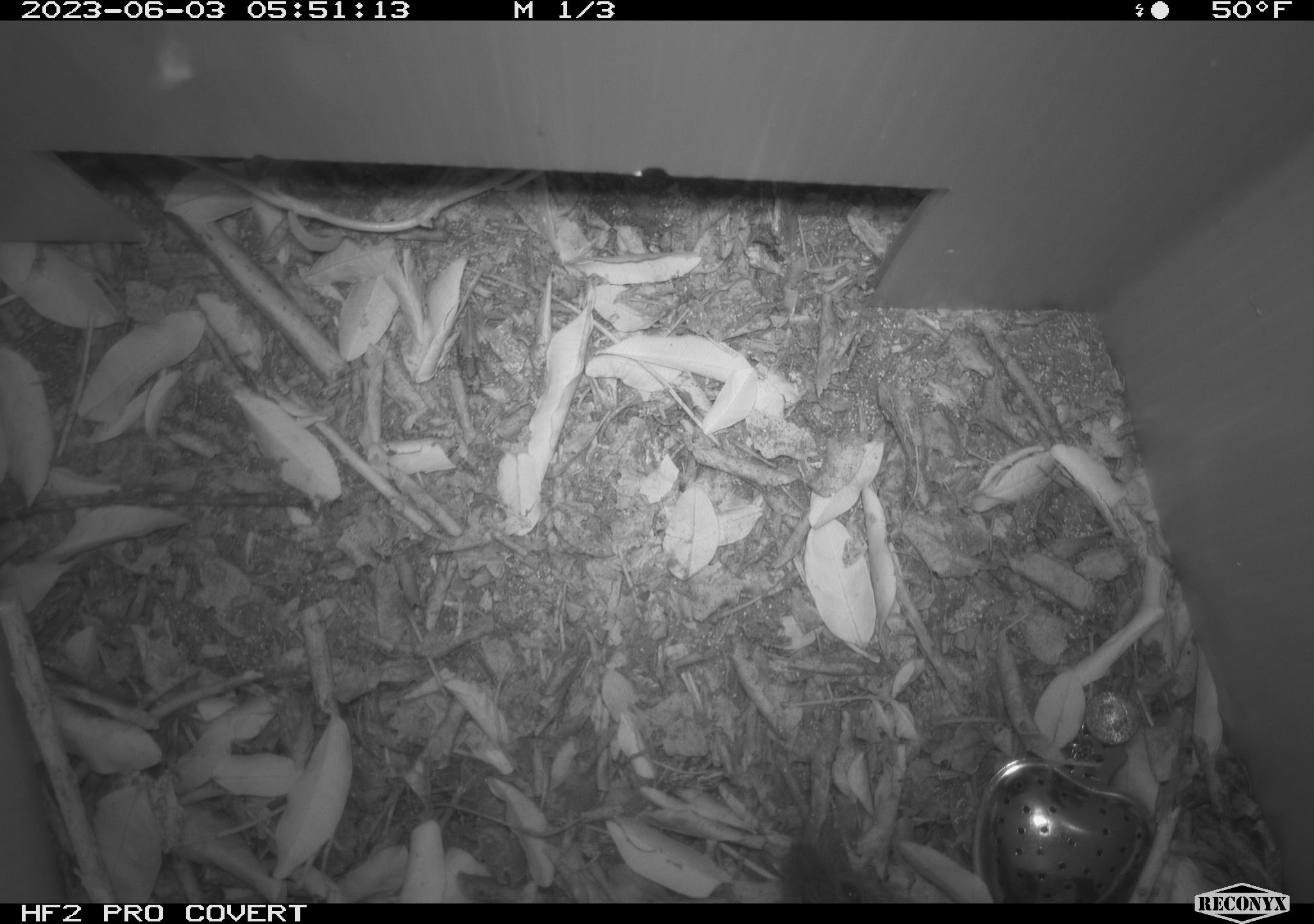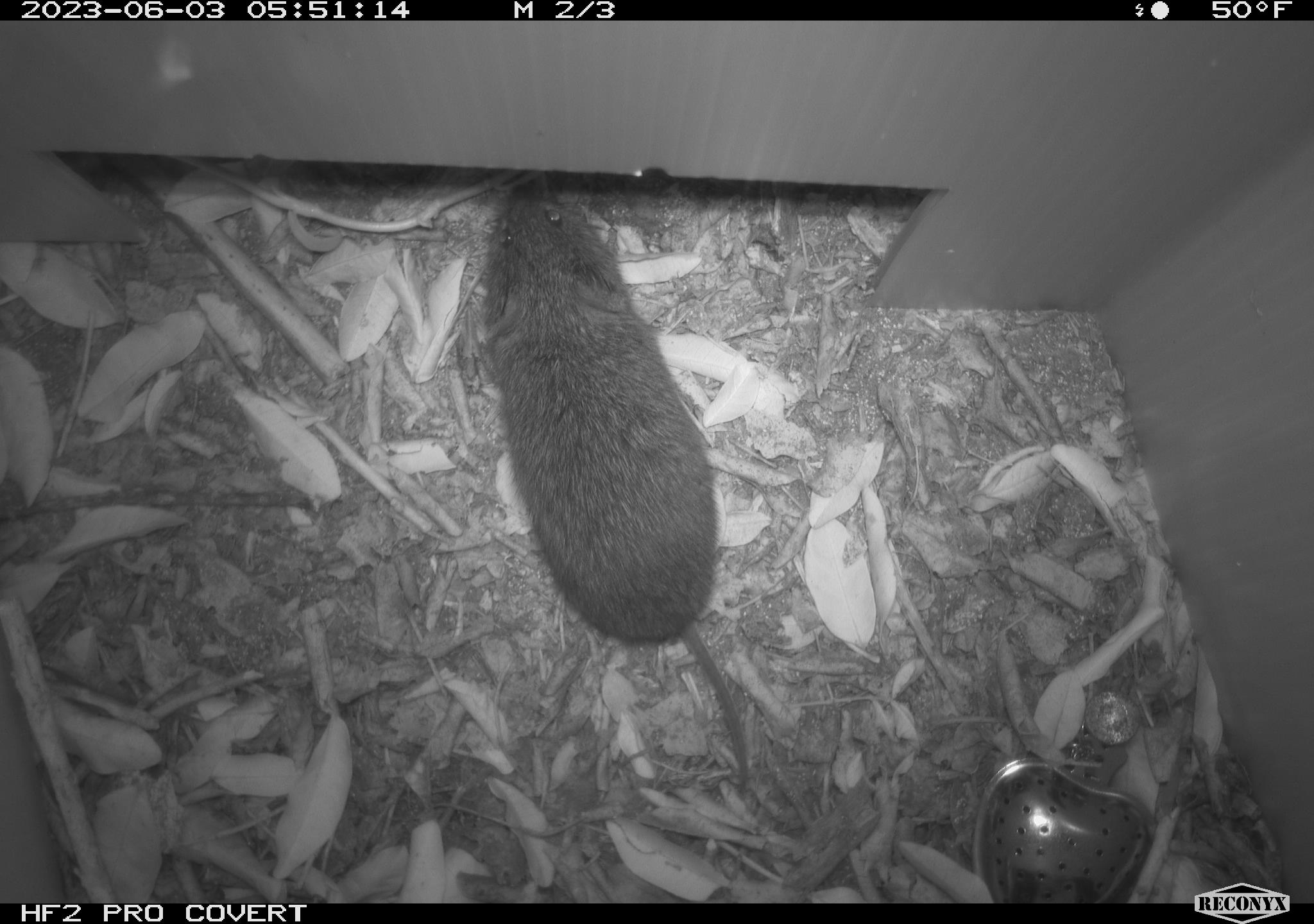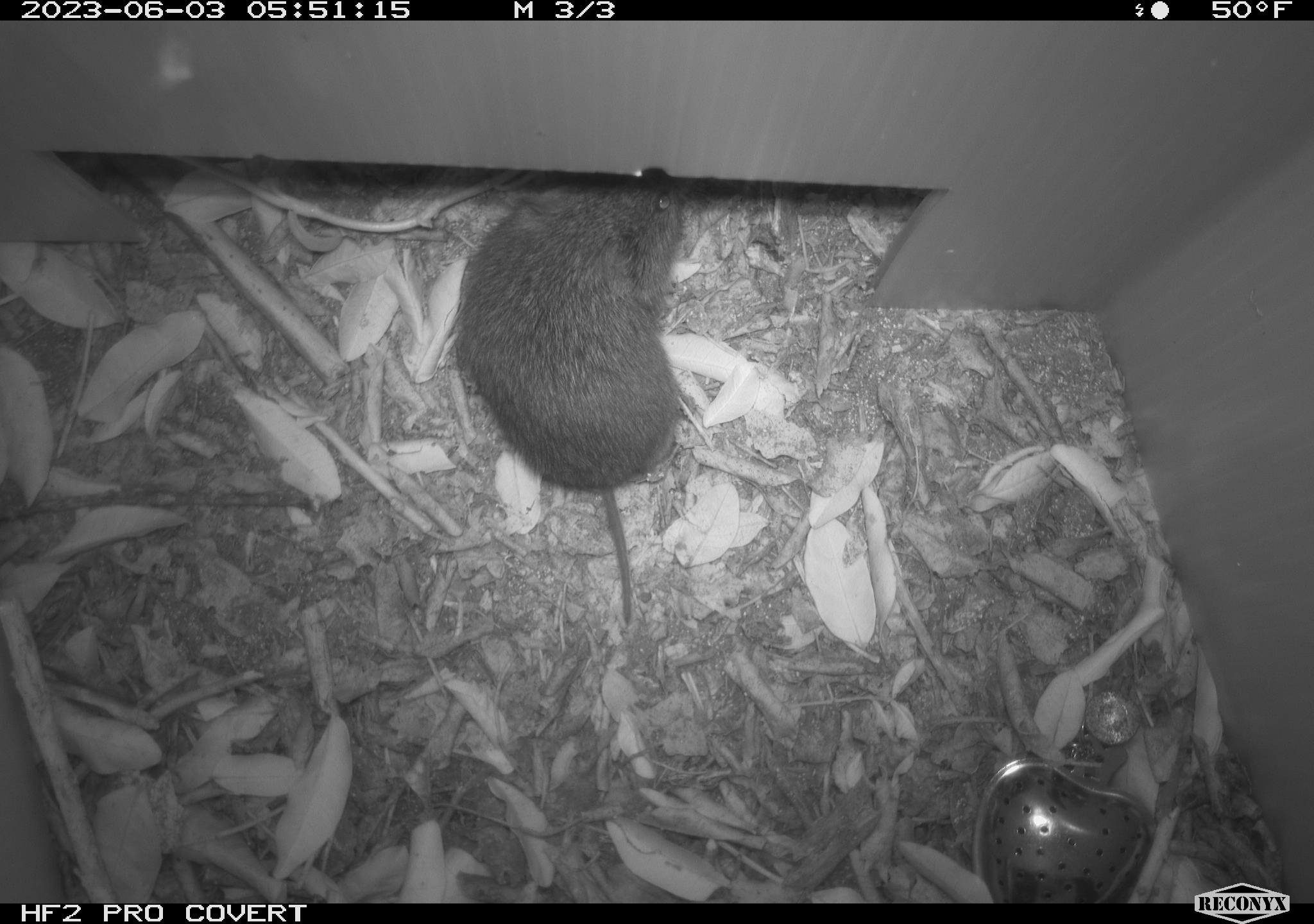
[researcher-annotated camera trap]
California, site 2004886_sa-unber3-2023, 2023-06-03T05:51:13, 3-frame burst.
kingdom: Animalia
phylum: Chordata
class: Mammalia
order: Rodentia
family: Cricetidae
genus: Microtus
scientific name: Microtus californicus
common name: california vole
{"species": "california vole (Microtus californicus)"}